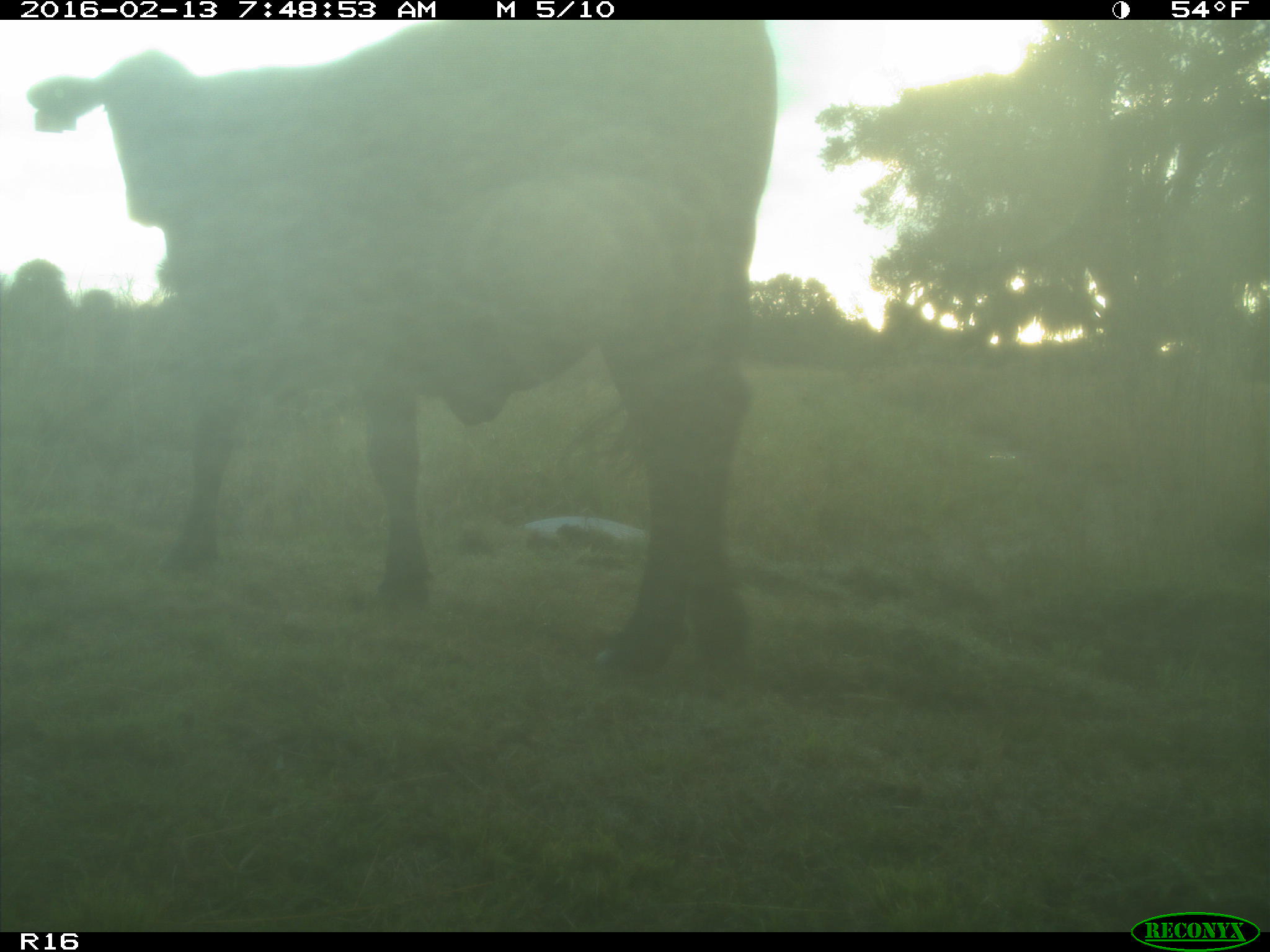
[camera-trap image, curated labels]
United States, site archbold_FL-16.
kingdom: Animalia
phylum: Chordata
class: Mammalia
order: Artiodactyla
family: Bovidae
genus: Bos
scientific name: Bos taurus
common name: domestic cow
Bos taurus (domestic cow).